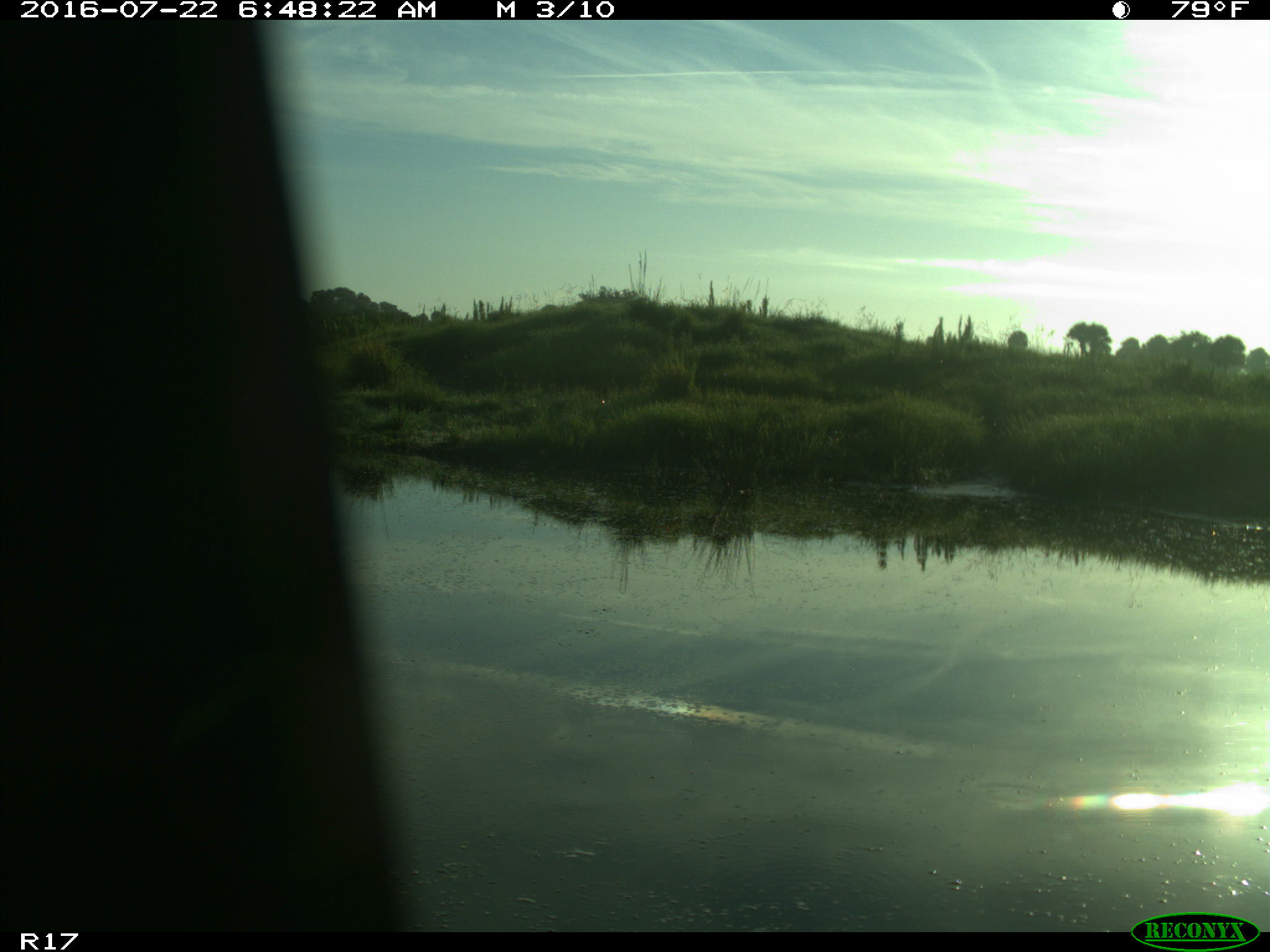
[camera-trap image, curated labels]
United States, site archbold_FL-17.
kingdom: Animalia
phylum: Chordata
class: Aves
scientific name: Aves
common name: birds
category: unidentified bird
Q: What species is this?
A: Unidentified bird (birds) (Aves).